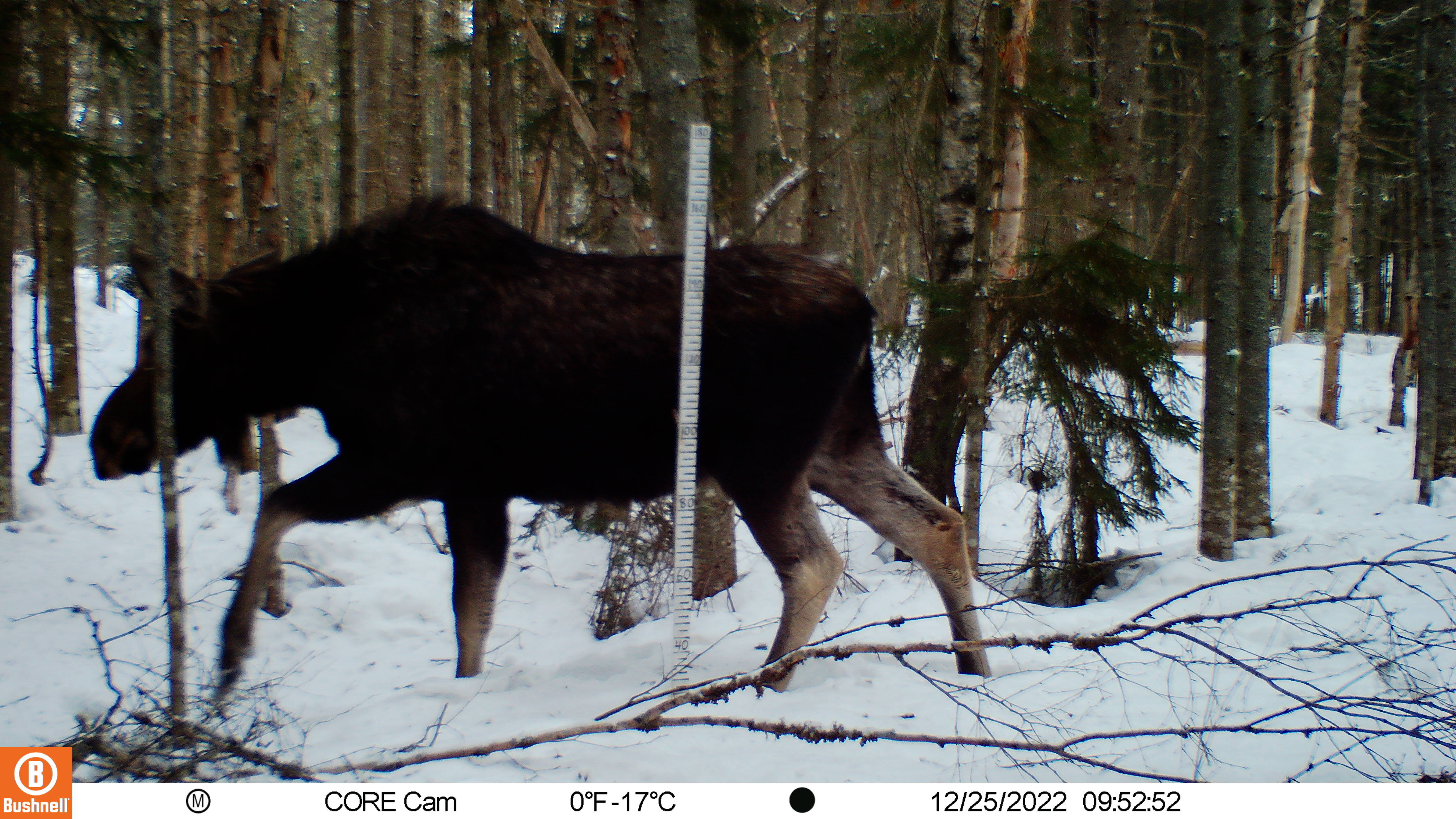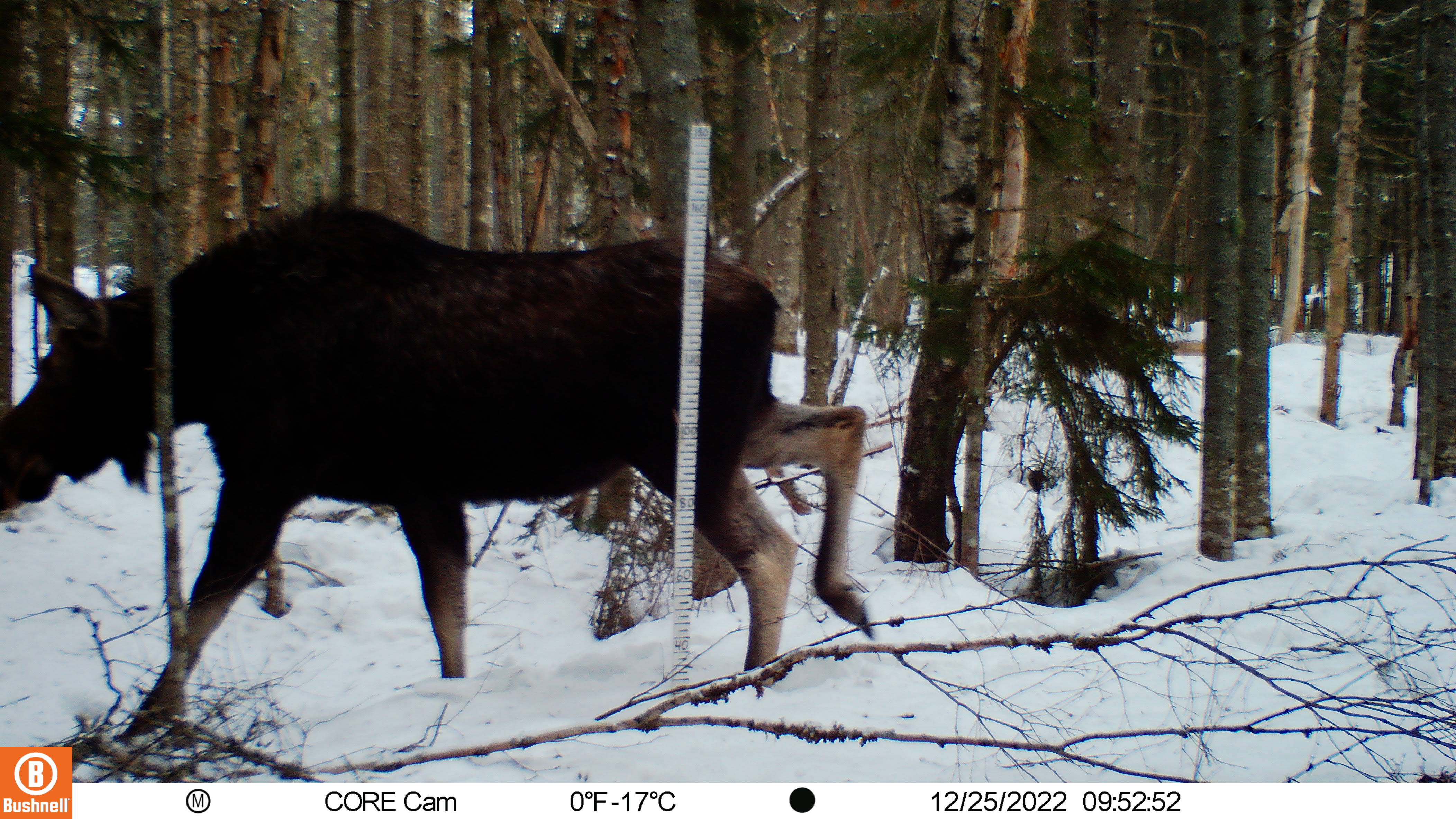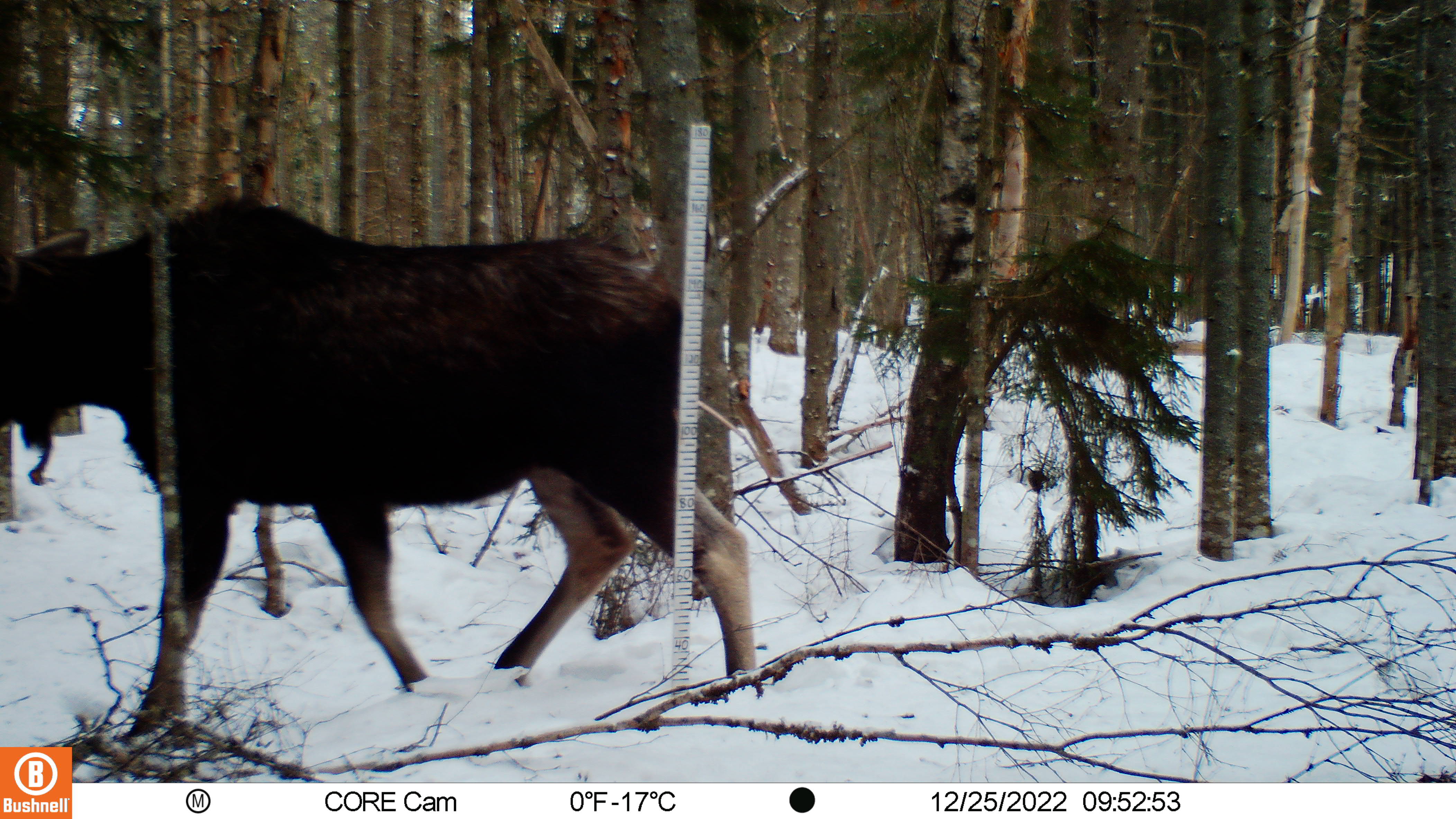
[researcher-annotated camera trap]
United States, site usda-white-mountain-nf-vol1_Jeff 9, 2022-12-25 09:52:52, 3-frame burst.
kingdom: Animalia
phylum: Chordata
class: Mammalia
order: Artiodactyla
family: Cervidae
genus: Alces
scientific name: Alces alces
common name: moose